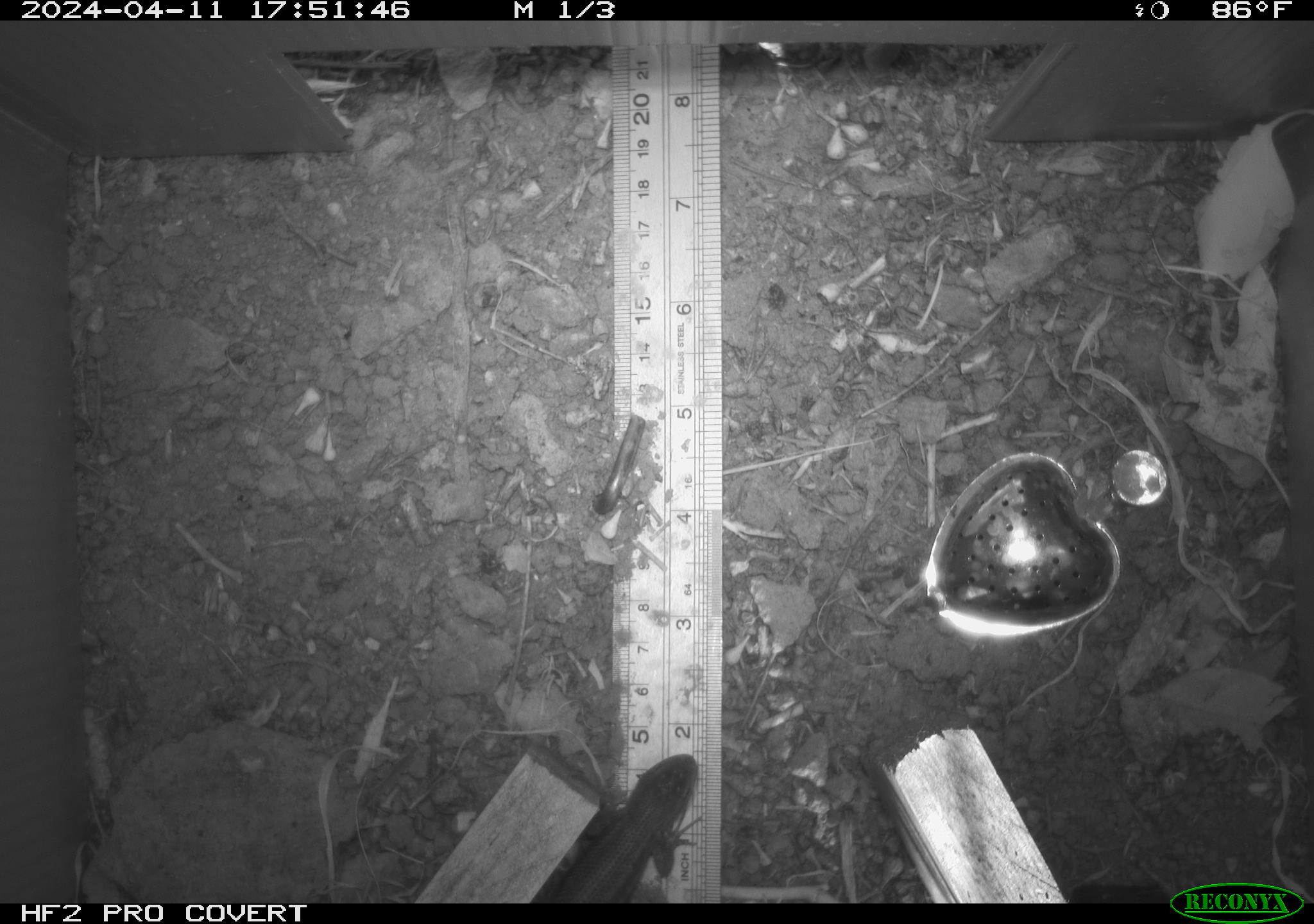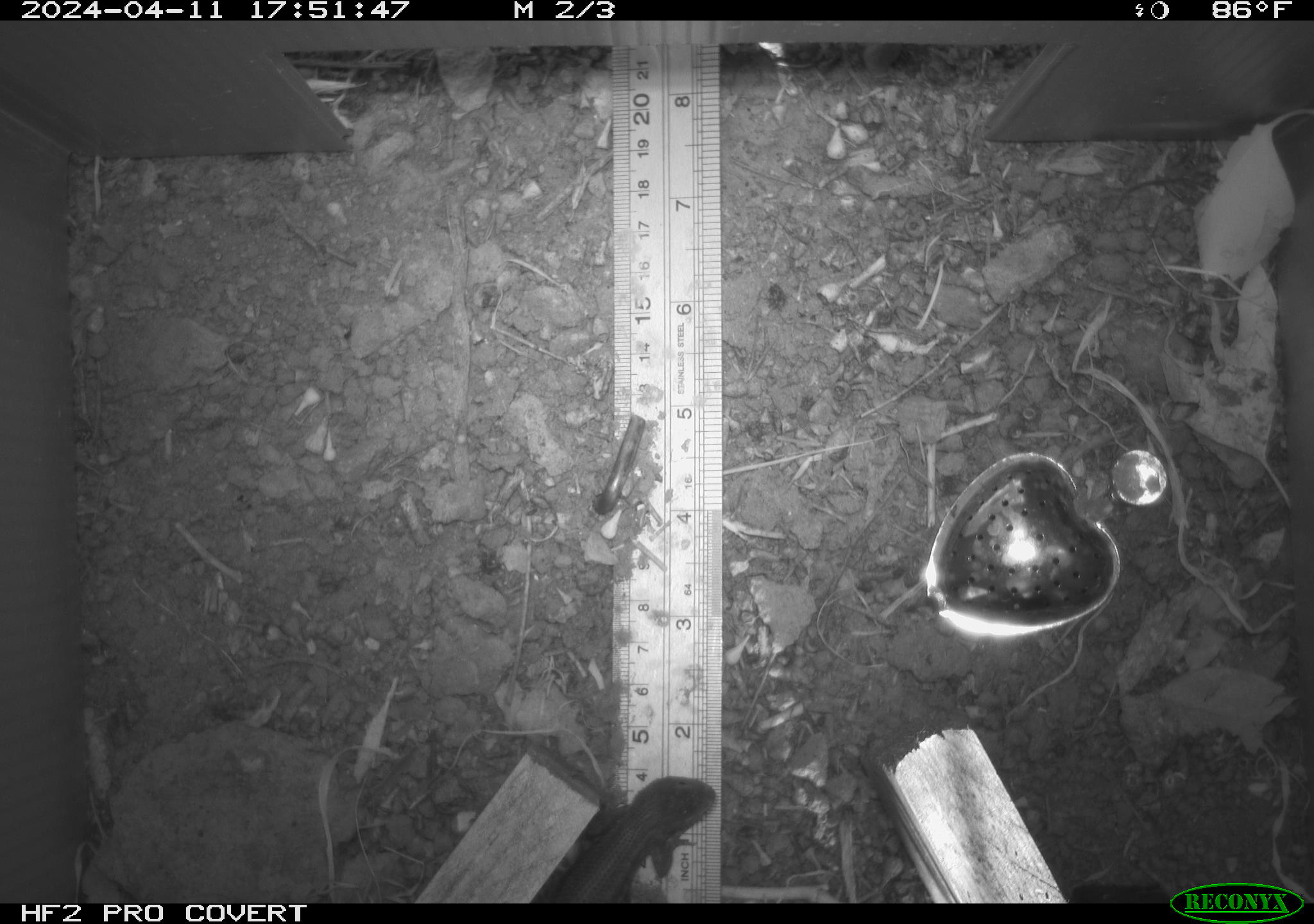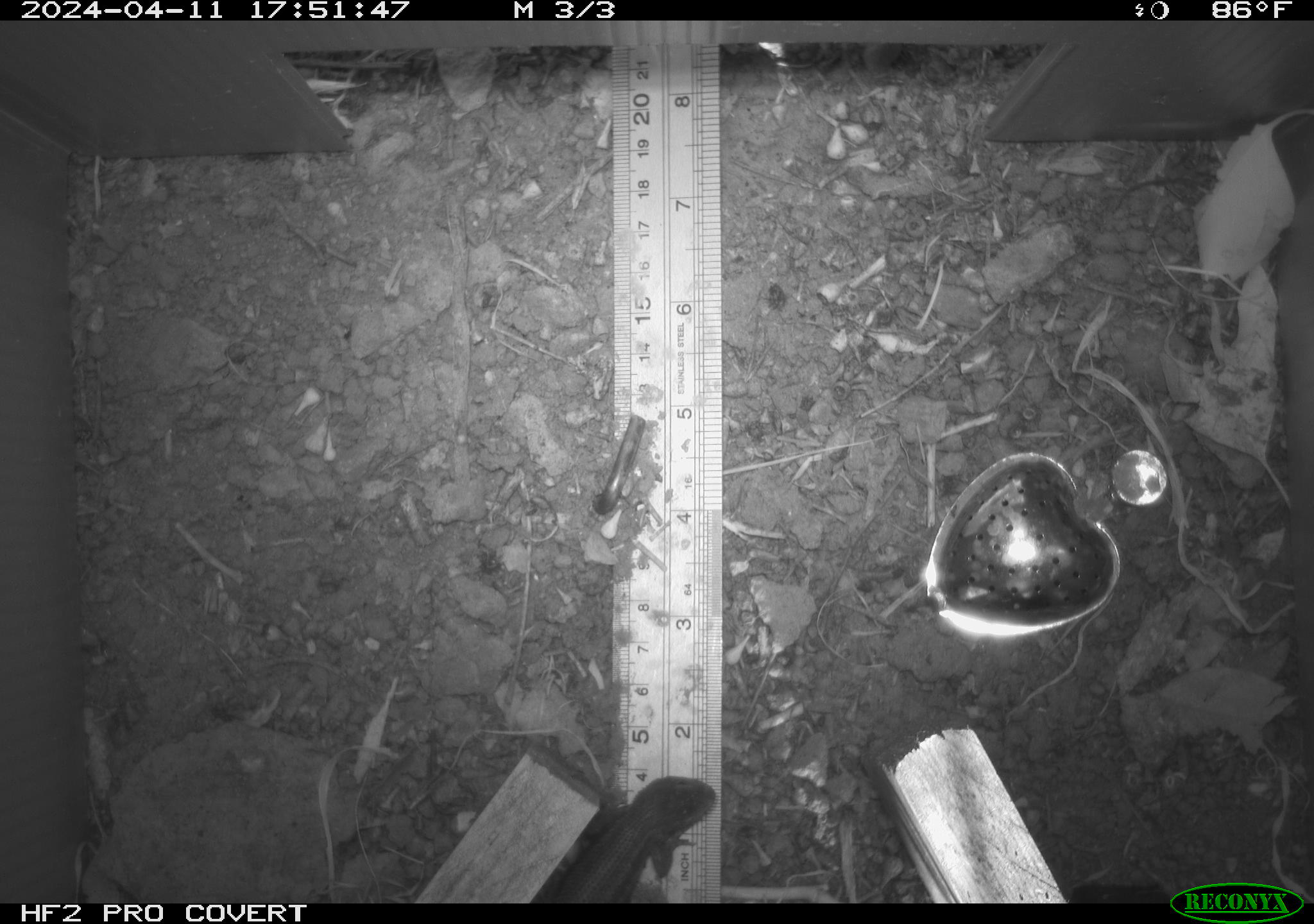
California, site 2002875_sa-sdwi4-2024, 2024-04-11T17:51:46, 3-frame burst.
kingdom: Animalia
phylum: Chordata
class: Reptilia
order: Squamata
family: Phrynosomatidae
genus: Sceloporus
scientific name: Sceloporus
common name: spiny lizards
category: sceloporus species